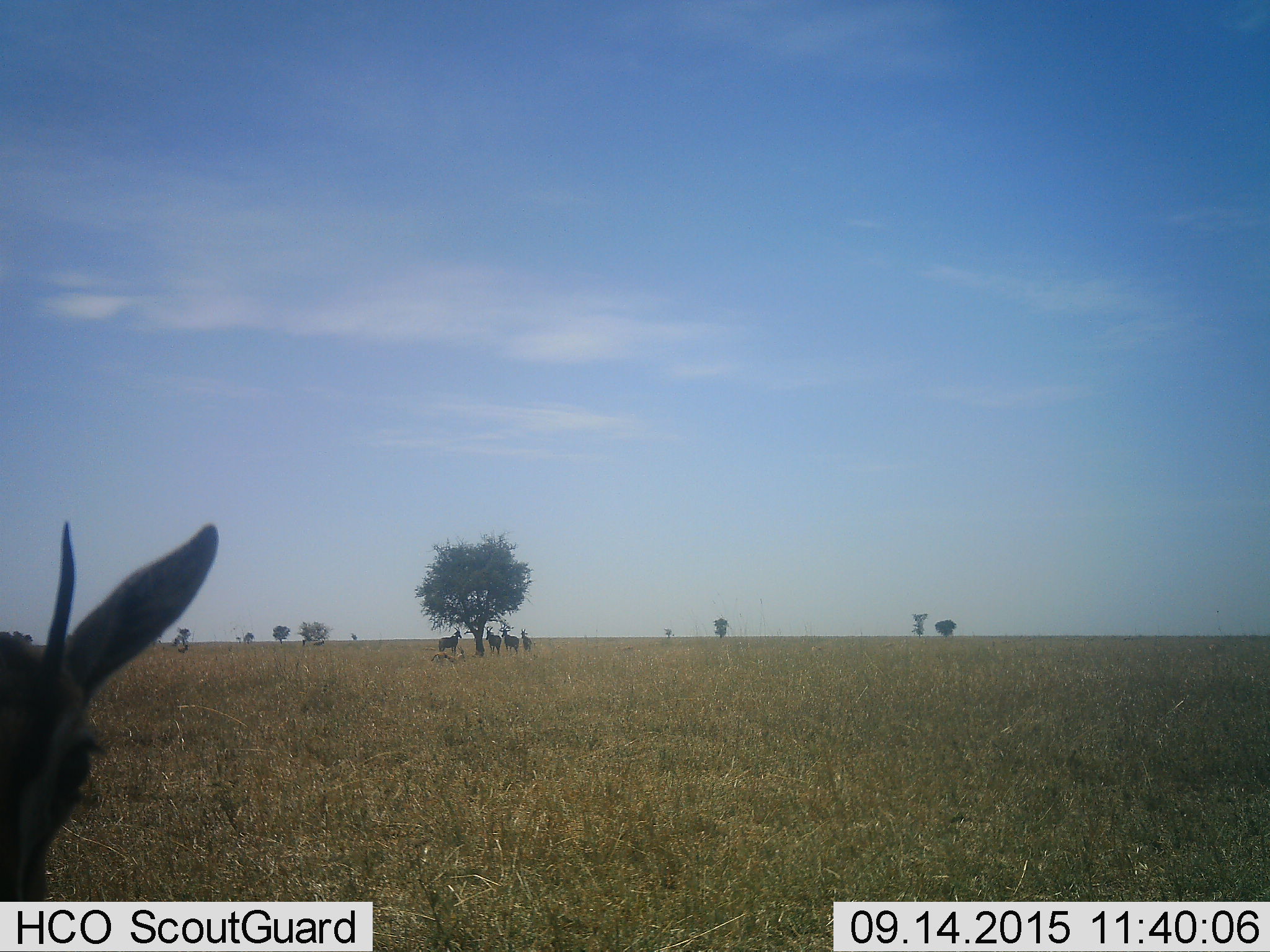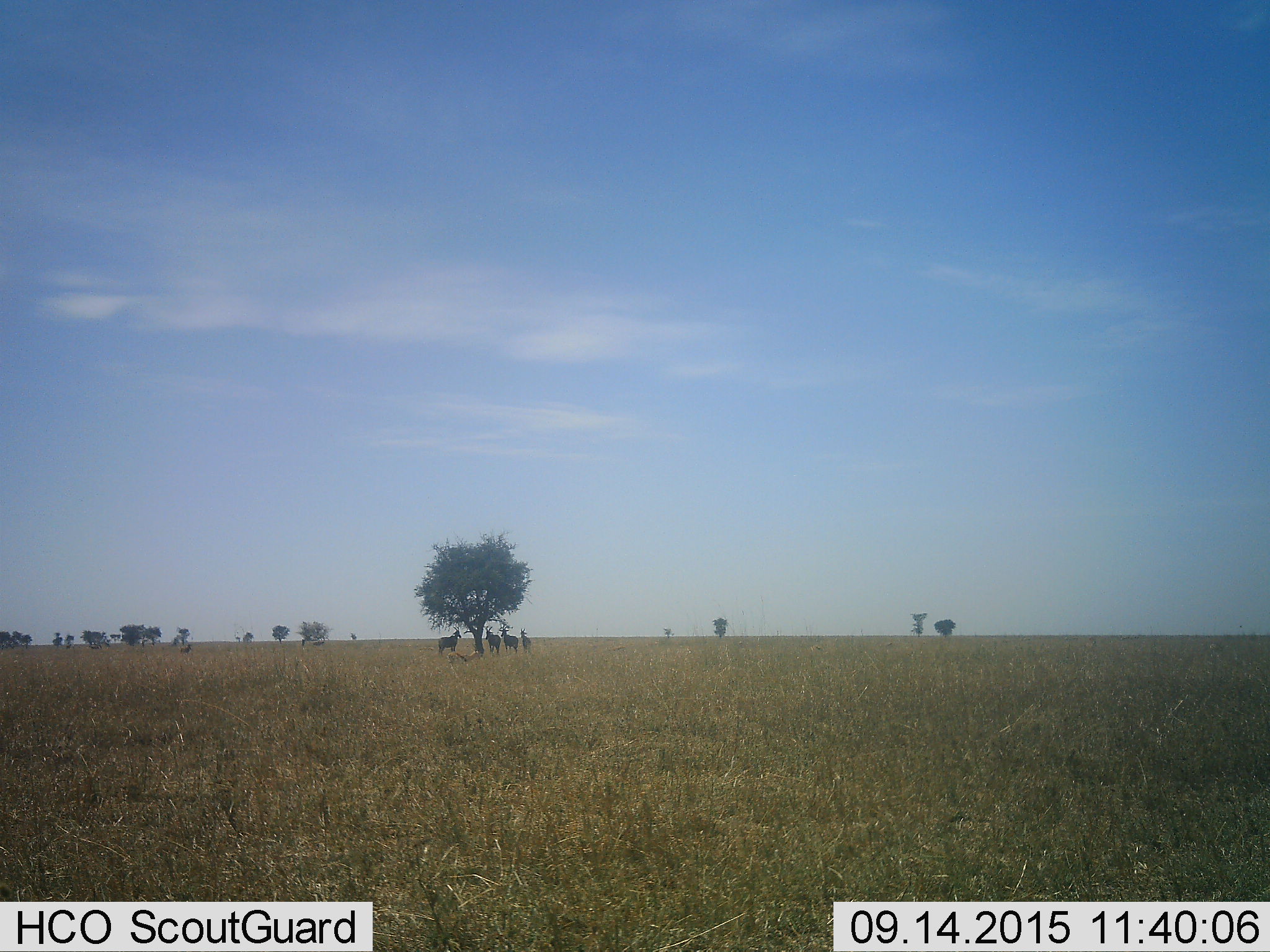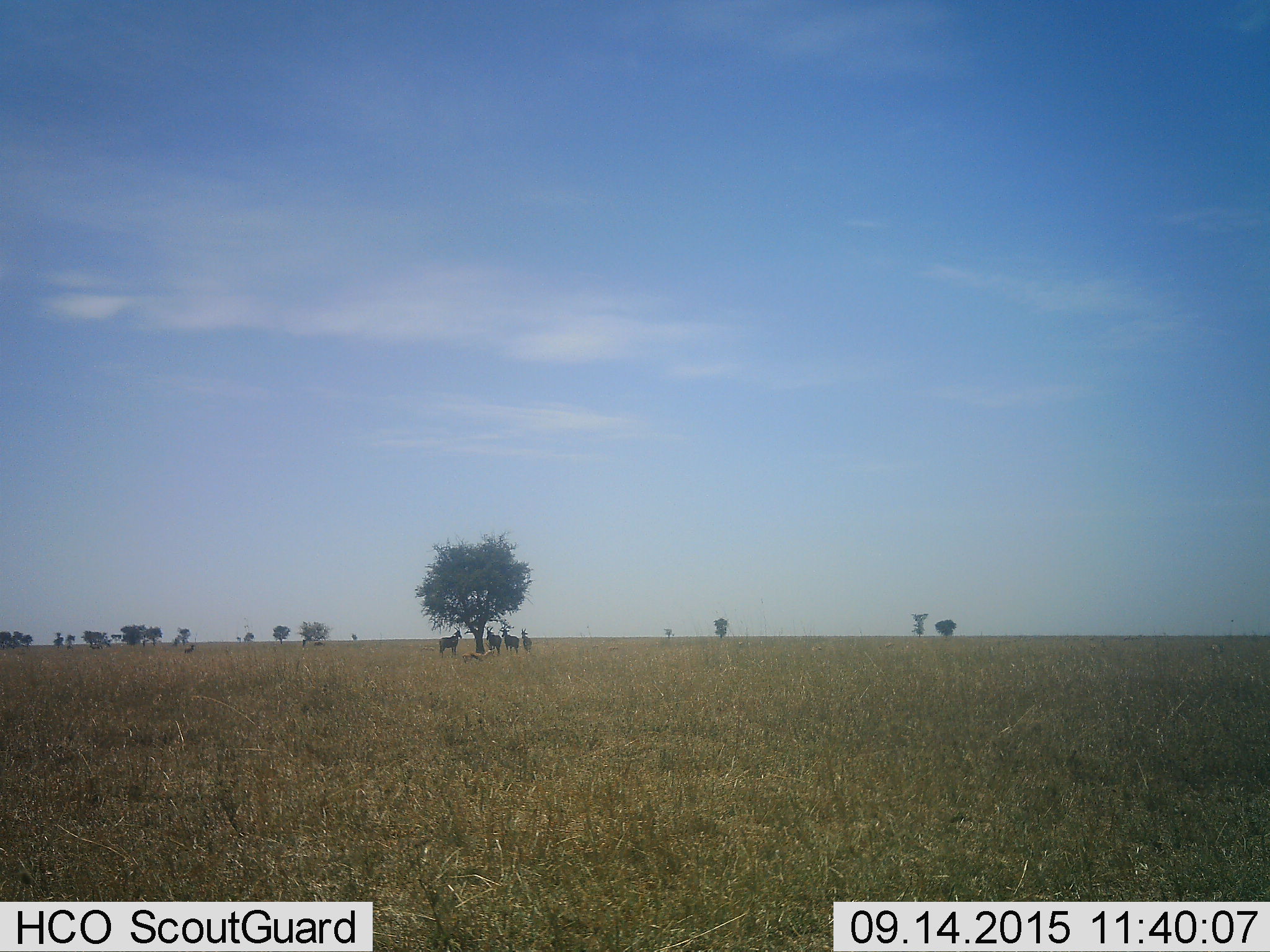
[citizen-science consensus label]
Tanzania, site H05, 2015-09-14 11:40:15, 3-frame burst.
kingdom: Animalia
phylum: Chordata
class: Mammalia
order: Artiodactyla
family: Bovidae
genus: Eudorcas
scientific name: Eudorcas thomsonii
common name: thomson's gazelle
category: gazellethomsons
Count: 6.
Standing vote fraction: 100%.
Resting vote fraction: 33%.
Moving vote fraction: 0%.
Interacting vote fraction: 33%.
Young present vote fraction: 33%.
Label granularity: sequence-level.